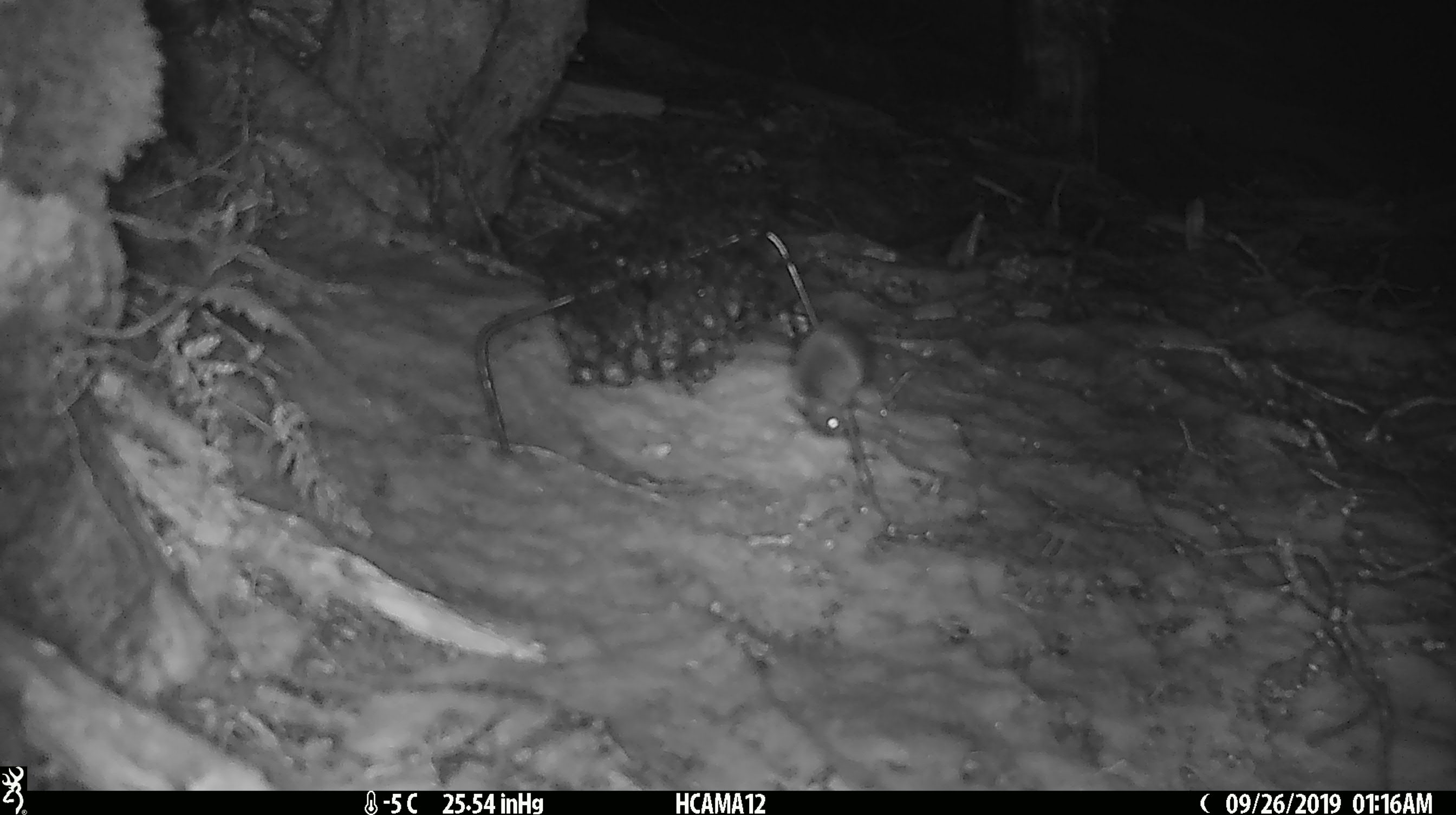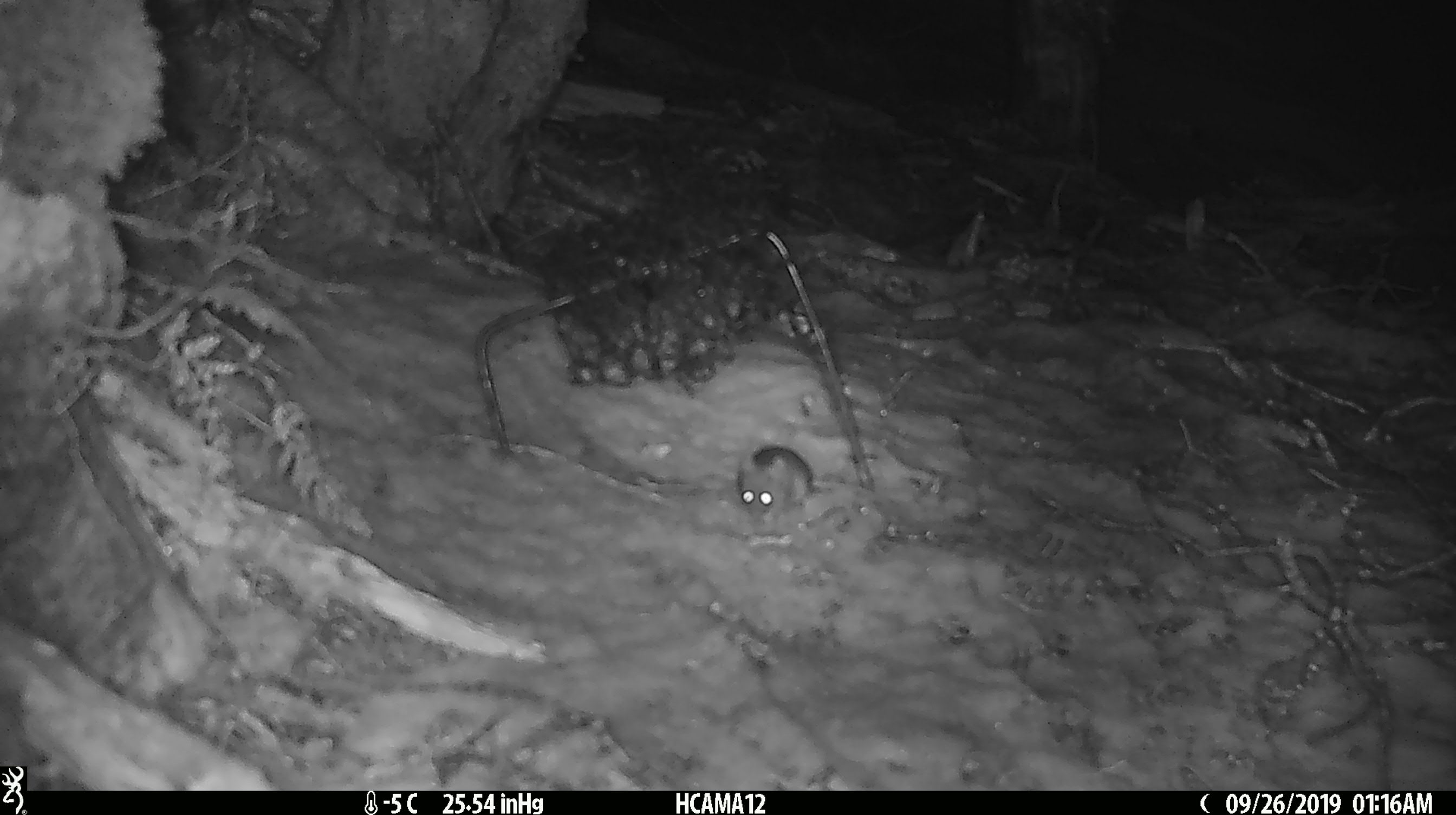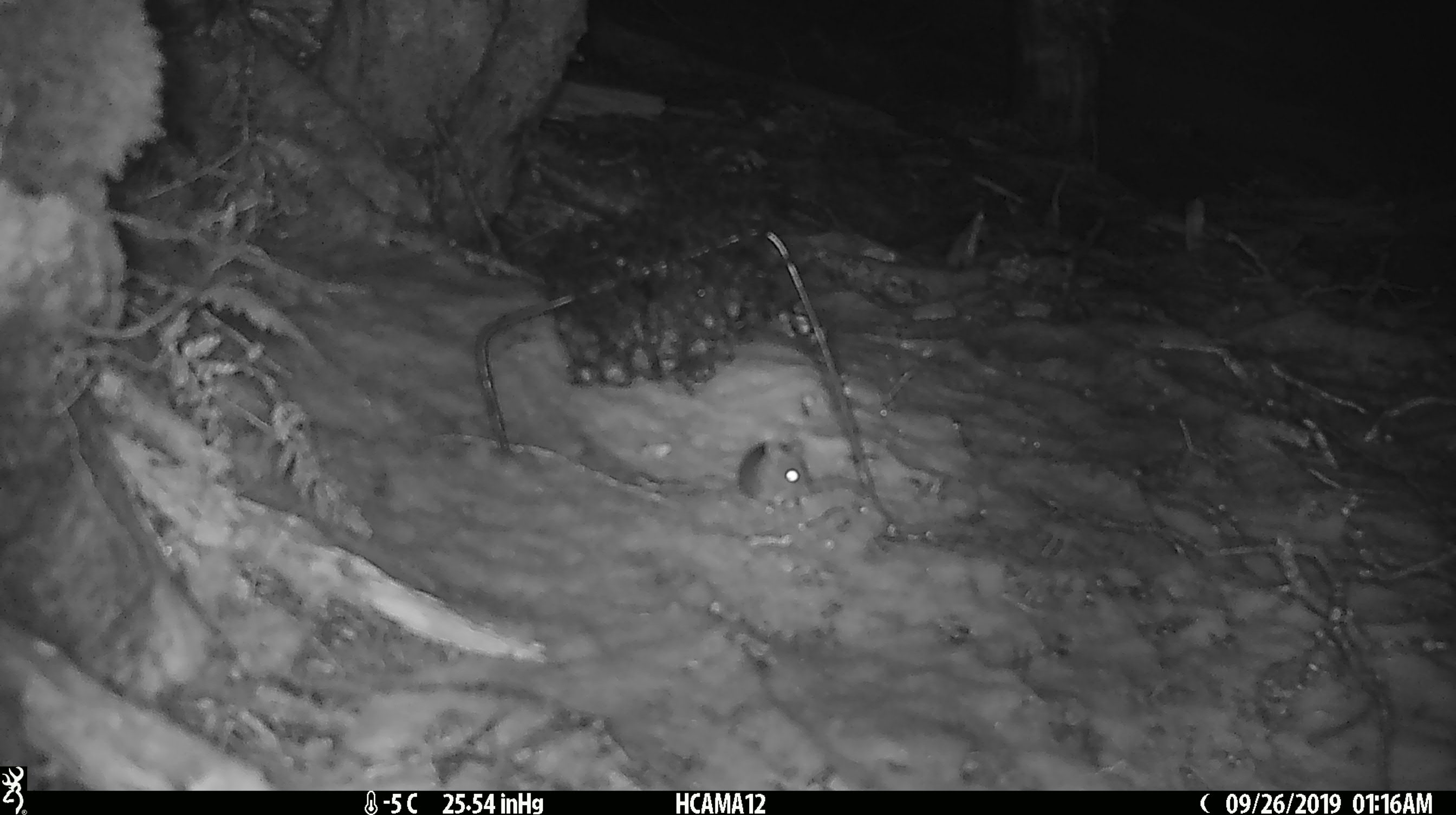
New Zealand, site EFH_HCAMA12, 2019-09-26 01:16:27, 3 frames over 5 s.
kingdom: Animalia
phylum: Chordata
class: Mammalia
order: Rodentia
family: Muridae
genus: Mus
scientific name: Mus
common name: mouse